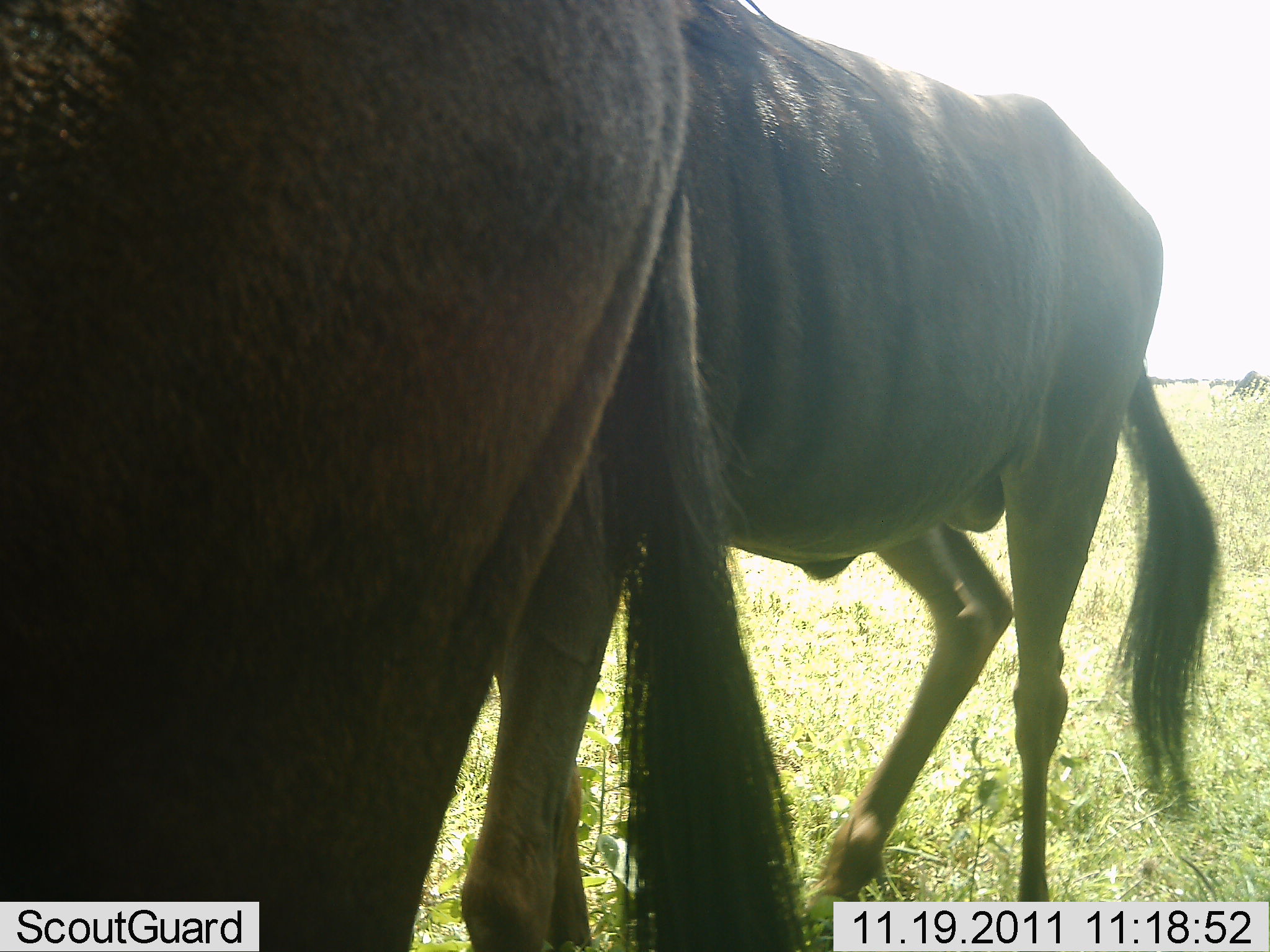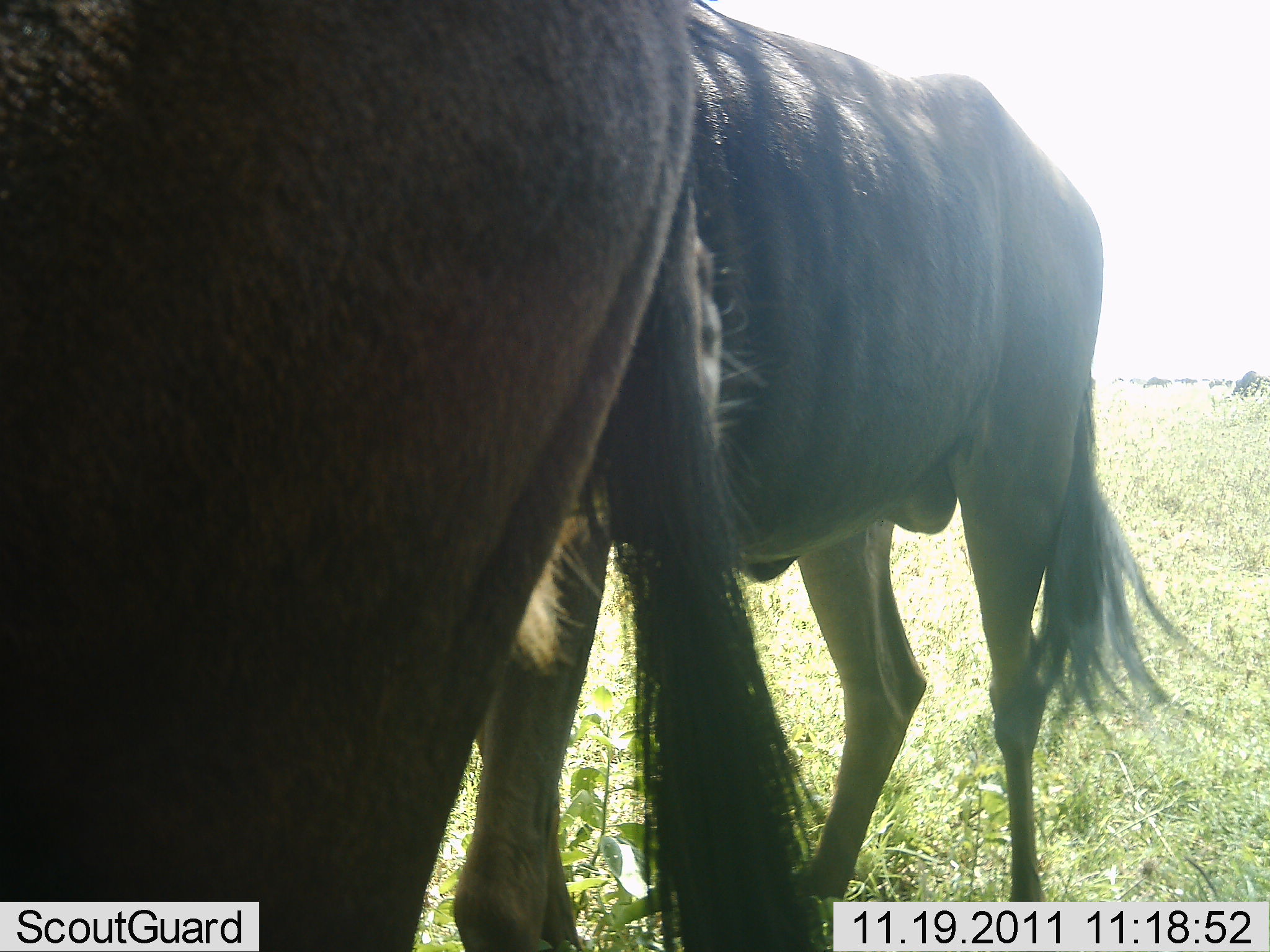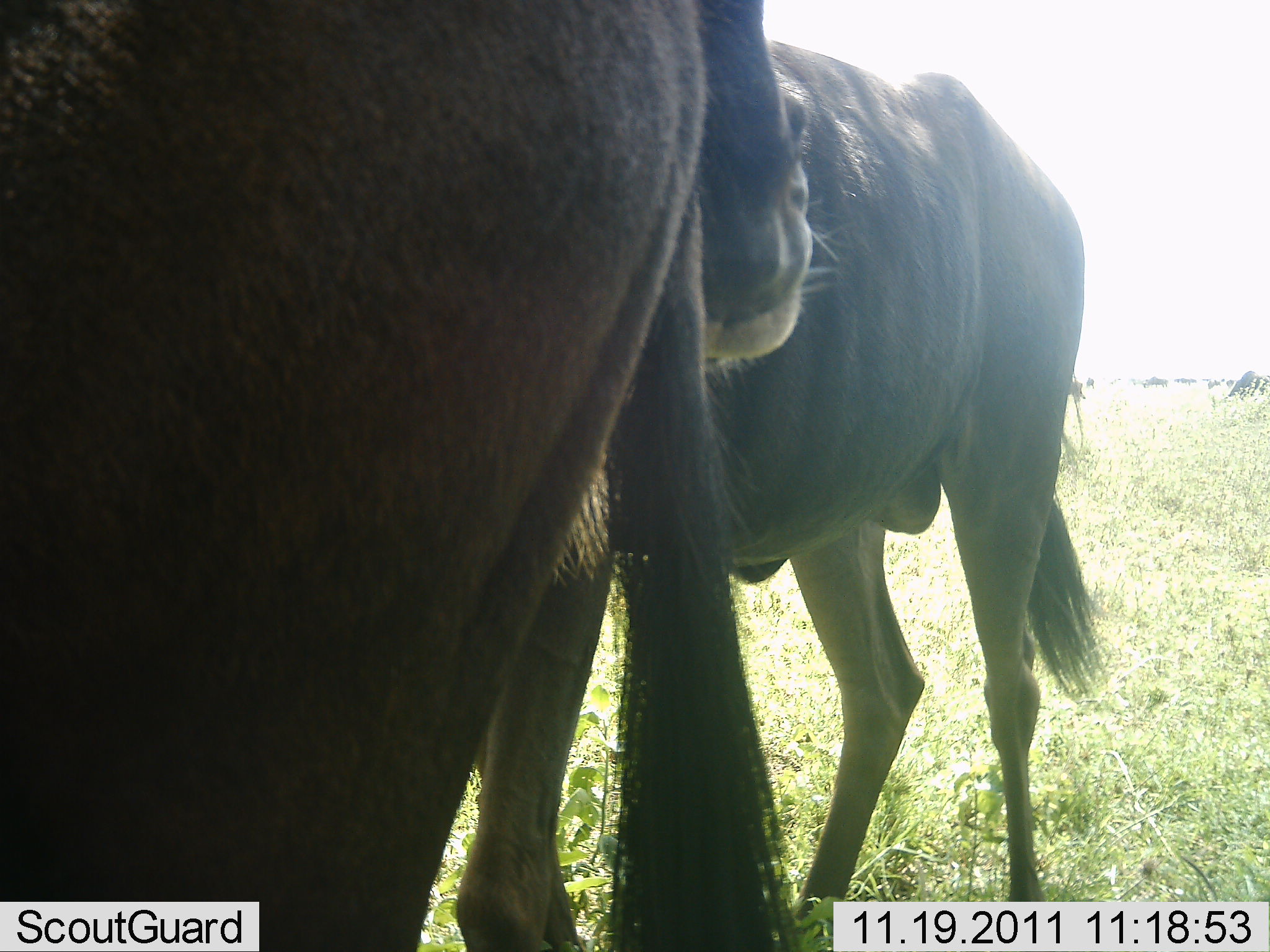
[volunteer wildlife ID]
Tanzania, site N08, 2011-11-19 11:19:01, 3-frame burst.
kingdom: Animalia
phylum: Chordata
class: Mammalia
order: Artiodactyla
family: Bovidae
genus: Connochaetes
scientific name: Connochaetes taurinus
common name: blue wildebeest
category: wildebeest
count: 2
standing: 82%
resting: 0%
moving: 9%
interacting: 18%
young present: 0%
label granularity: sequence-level